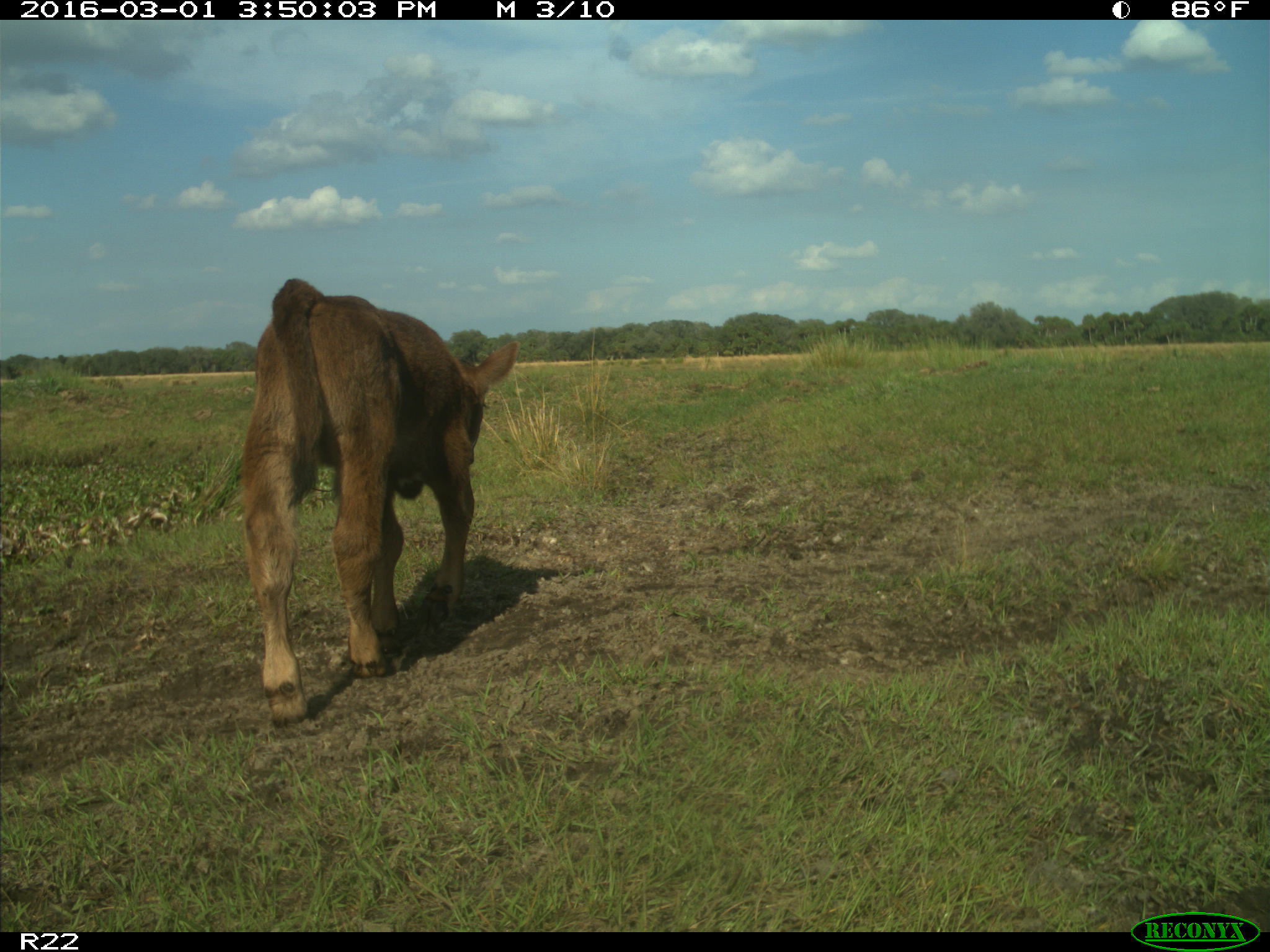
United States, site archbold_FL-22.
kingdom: Animalia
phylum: Chordata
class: Mammalia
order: Artiodactyla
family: Bovidae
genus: Bos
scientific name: Bos taurus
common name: domestic cow